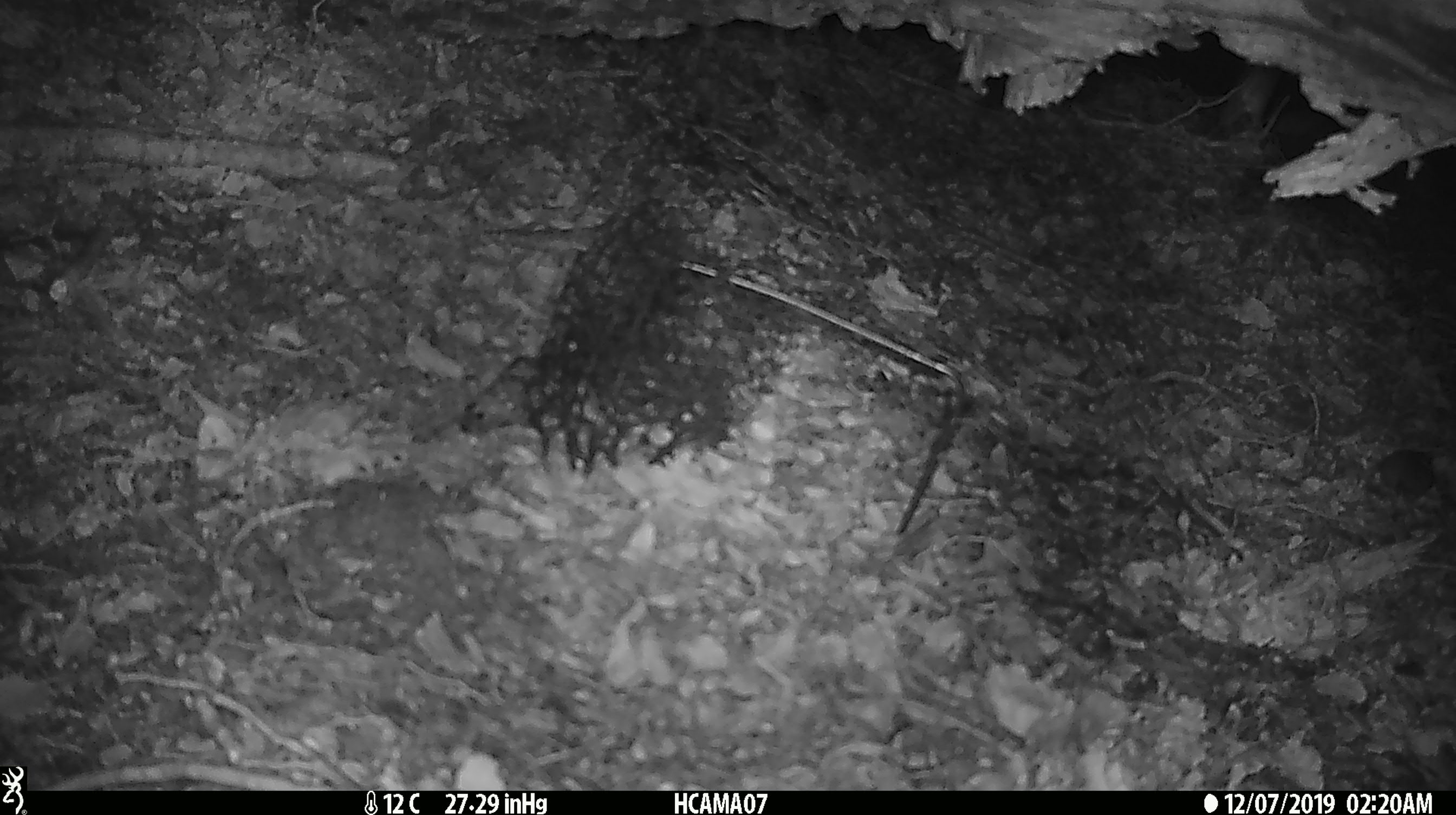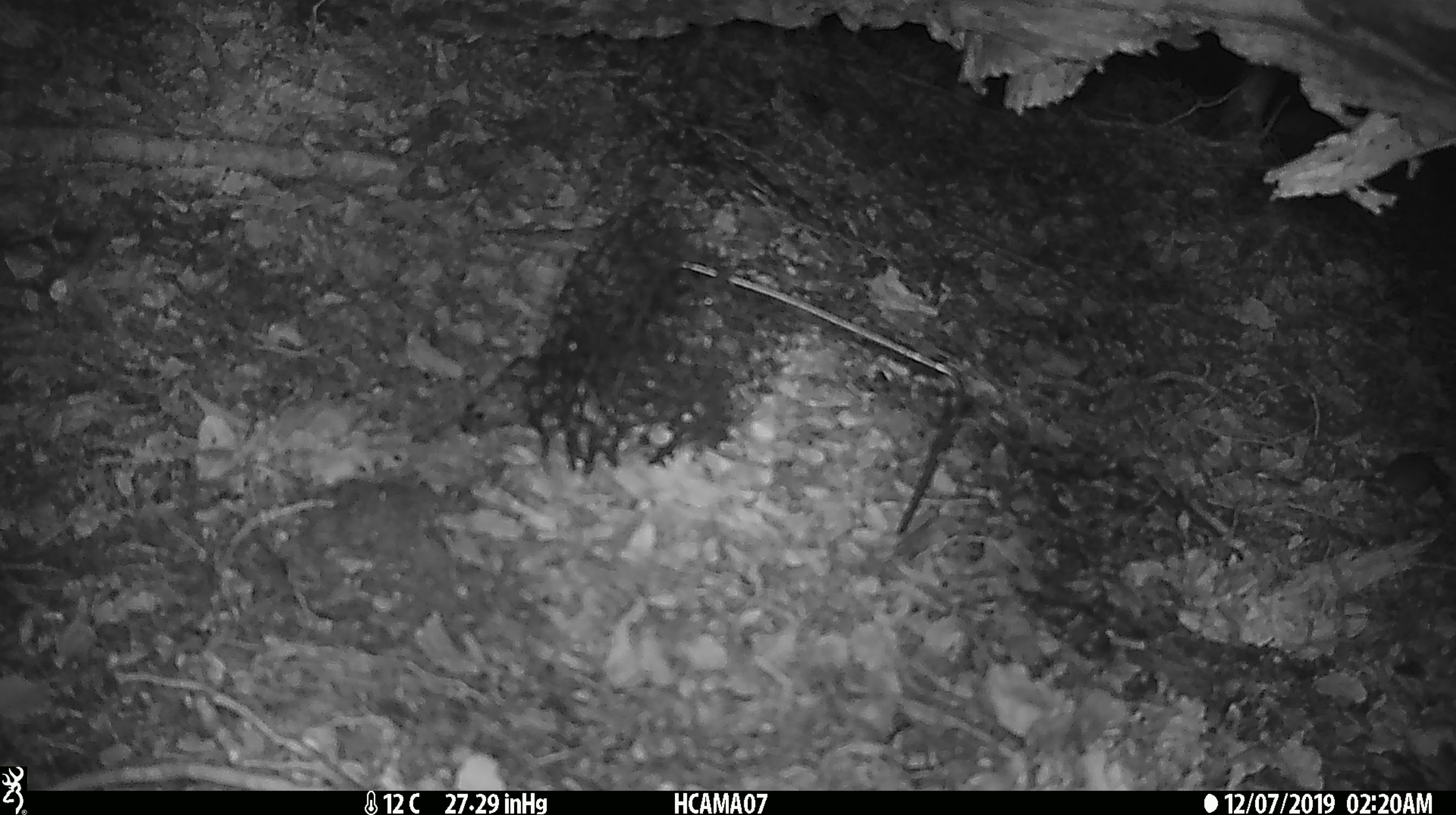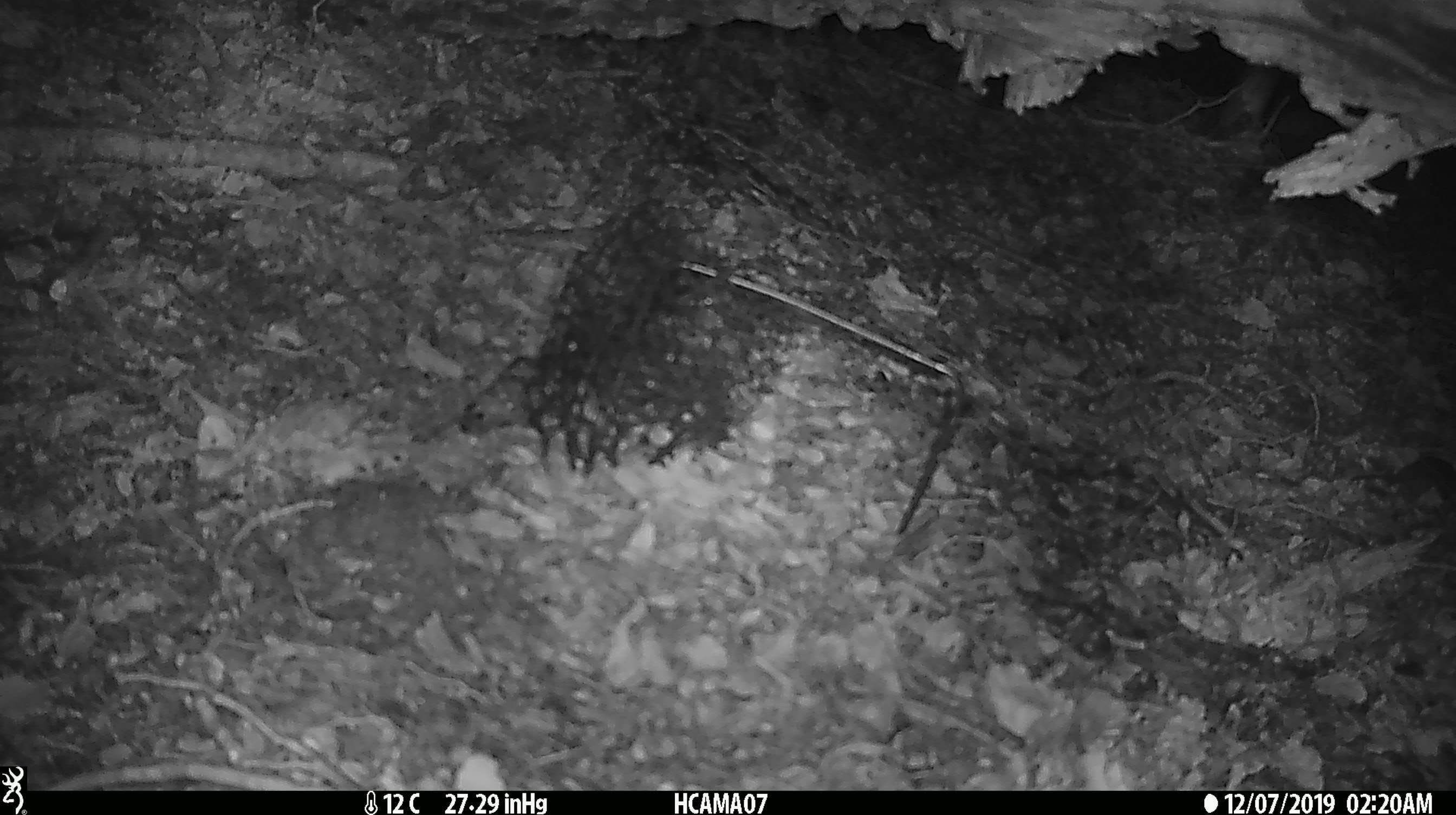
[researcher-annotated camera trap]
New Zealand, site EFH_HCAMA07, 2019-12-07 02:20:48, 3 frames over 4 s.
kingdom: Animalia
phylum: Chordata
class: Mammalia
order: Rodentia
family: Muridae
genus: Mus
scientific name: Mus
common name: mouse